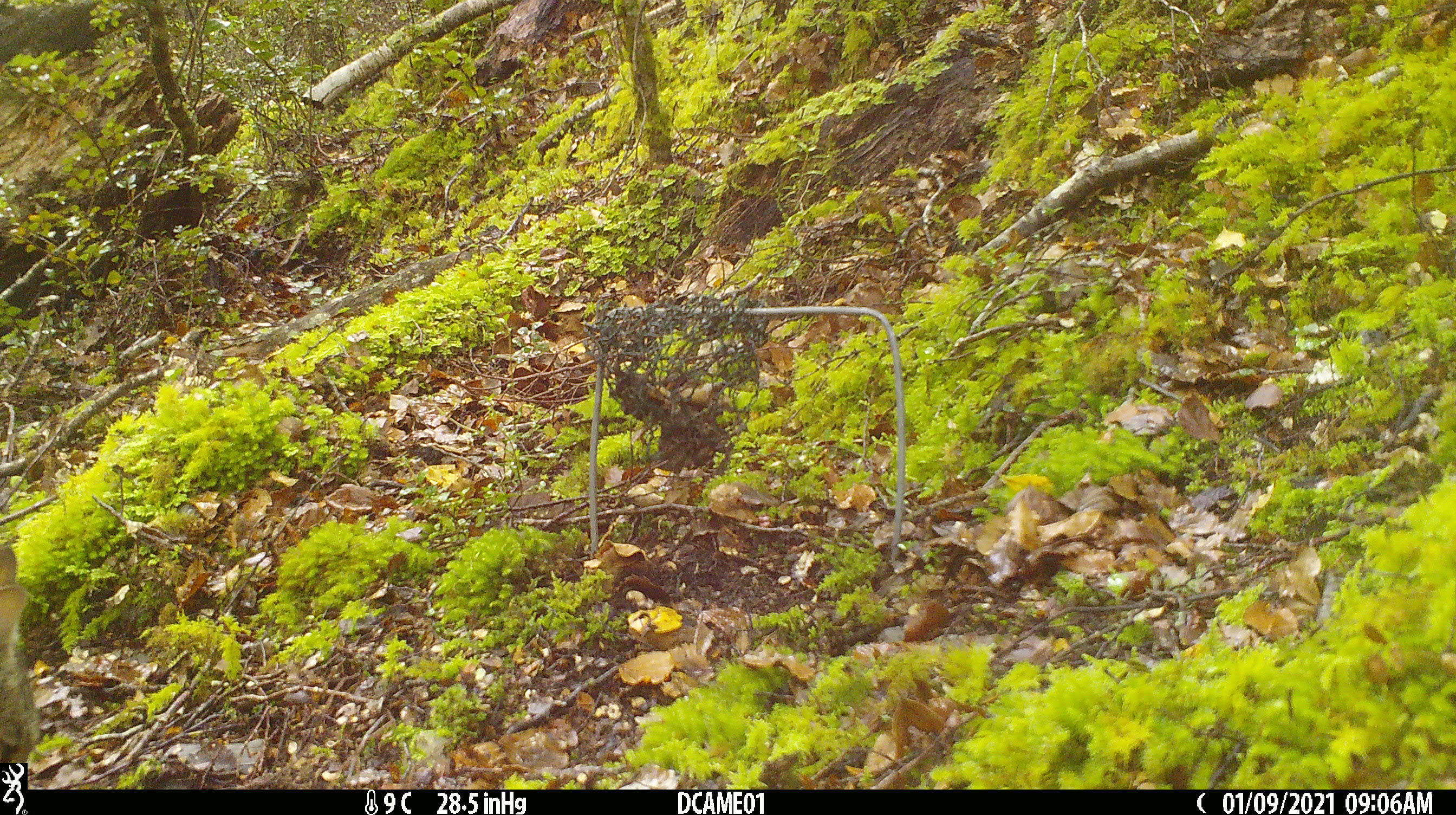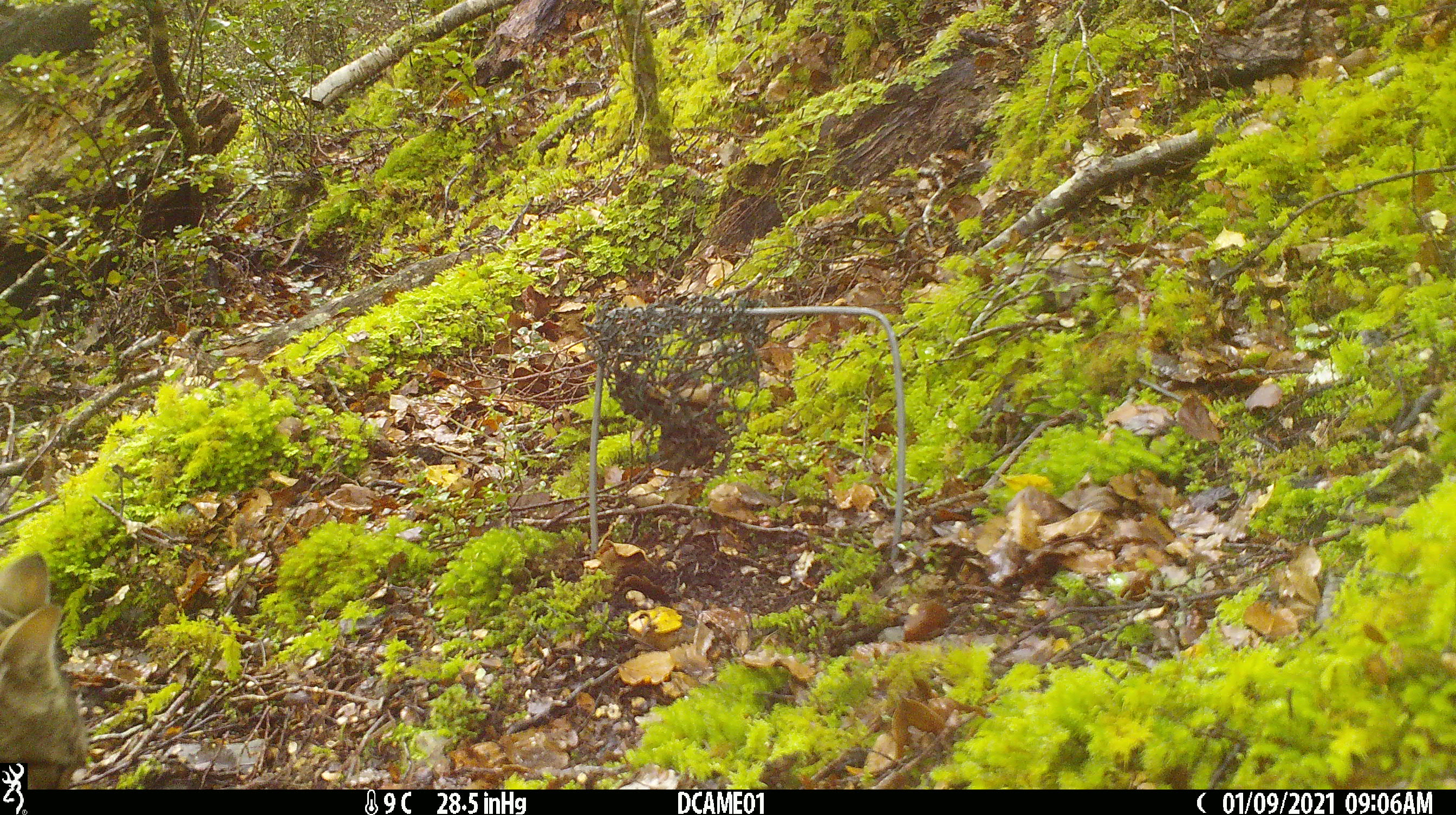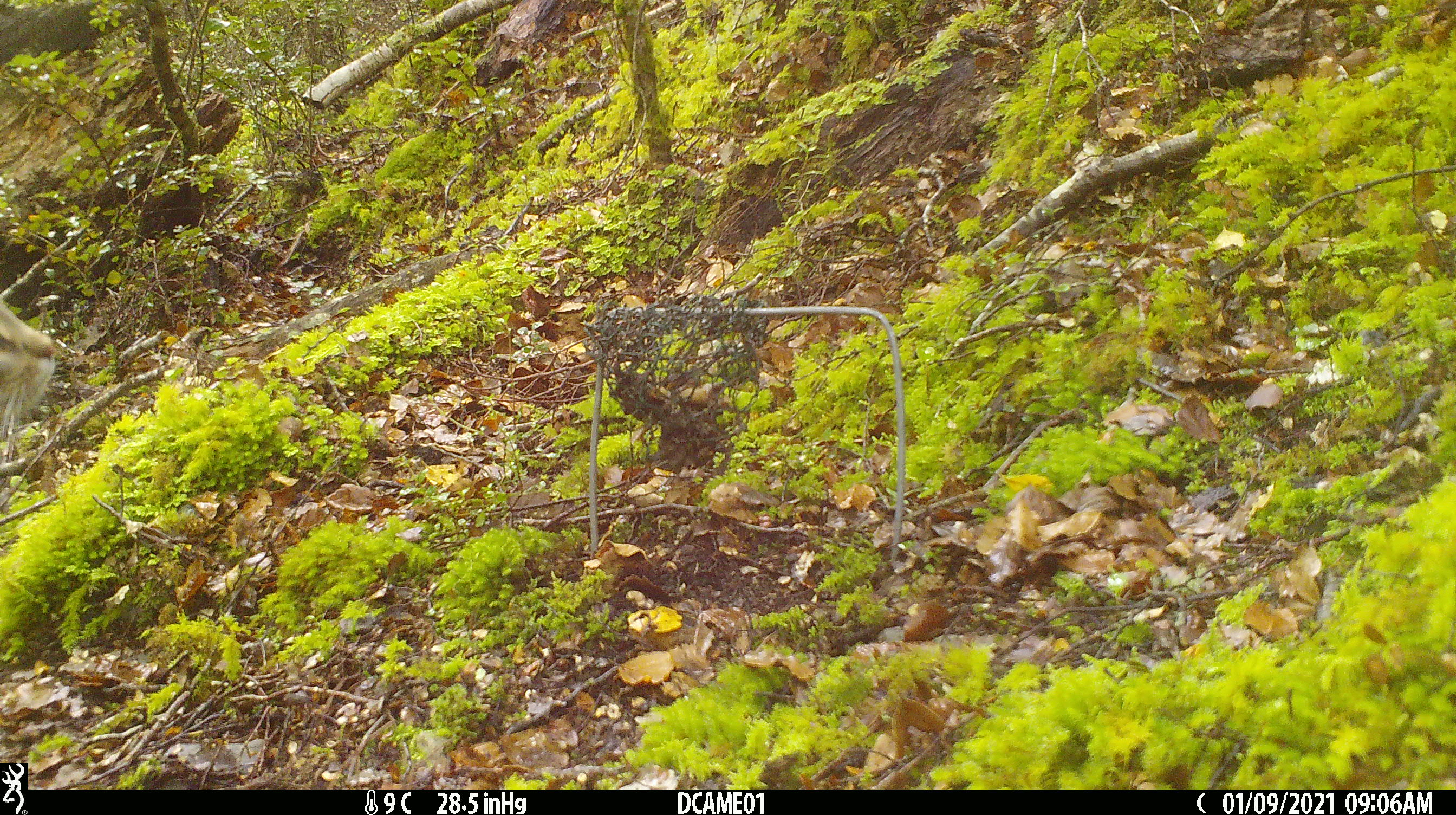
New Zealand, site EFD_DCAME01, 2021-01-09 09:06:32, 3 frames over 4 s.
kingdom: Animalia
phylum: Chordata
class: Mammalia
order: Carnivora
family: Felidae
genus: Felis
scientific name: Felis catus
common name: domestic cat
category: cat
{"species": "cat (domestic cat) (Felis catus)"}